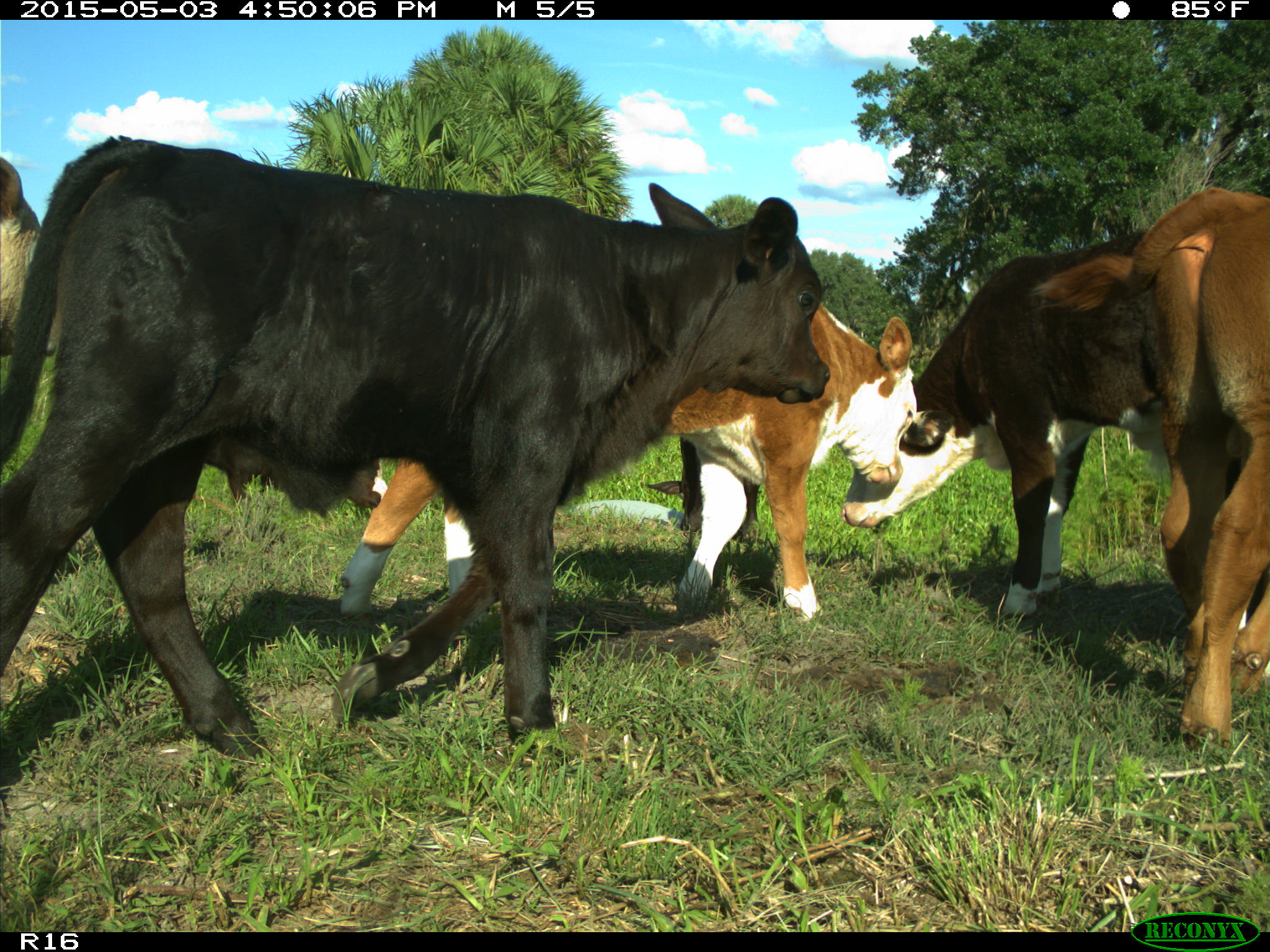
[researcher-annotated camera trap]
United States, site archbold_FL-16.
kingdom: Animalia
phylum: Chordata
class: Mammalia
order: Artiodactyla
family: Bovidae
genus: Bos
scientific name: Bos taurus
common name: domestic cow